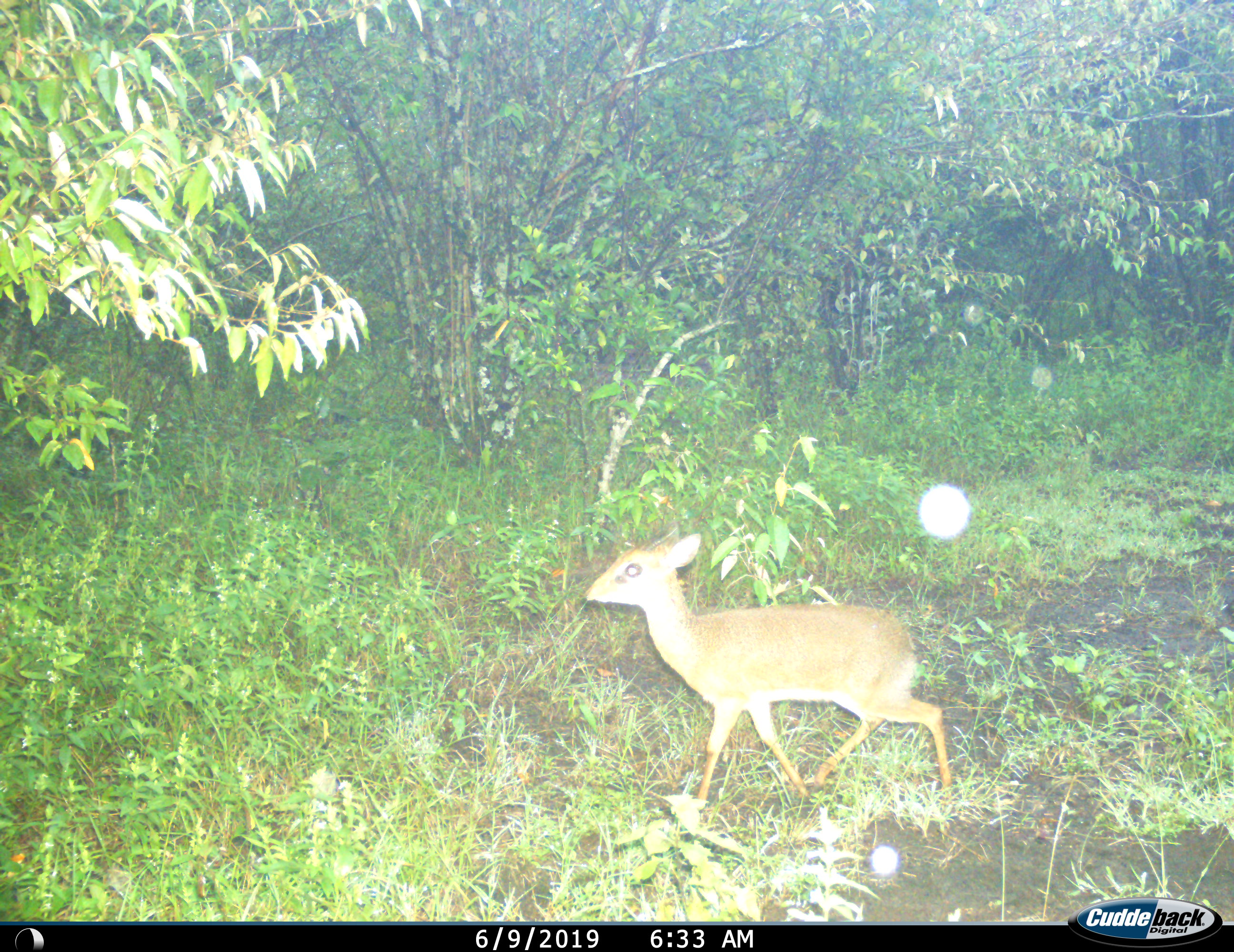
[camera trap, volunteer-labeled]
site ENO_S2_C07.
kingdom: Animalia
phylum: Chordata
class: Mammalia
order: Artiodactyla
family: Bovidae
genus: Madoqua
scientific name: Madoqua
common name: dik-dik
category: dikdik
Dikdik (dik-dik) (Madoqua), count 1. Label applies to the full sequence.